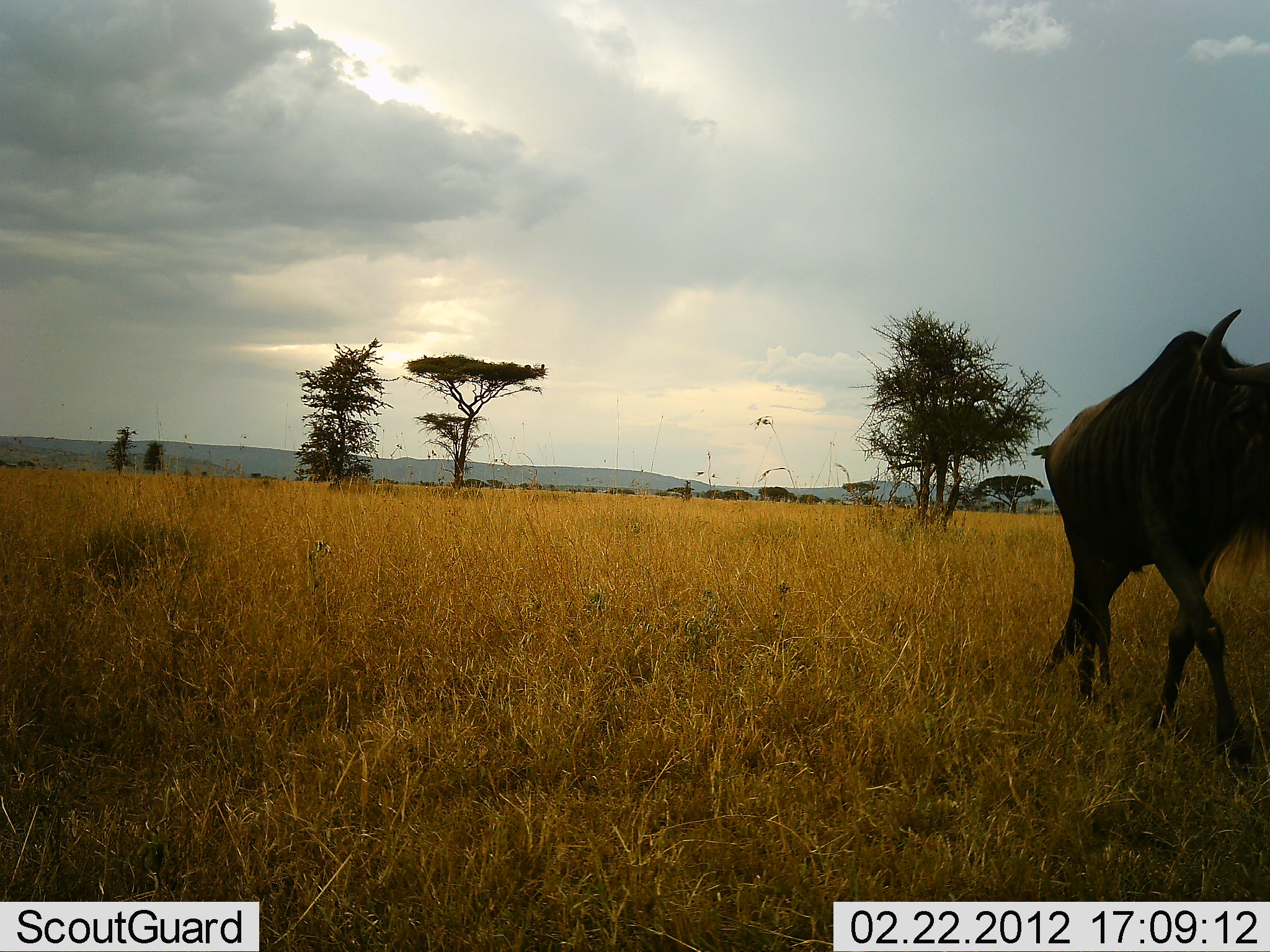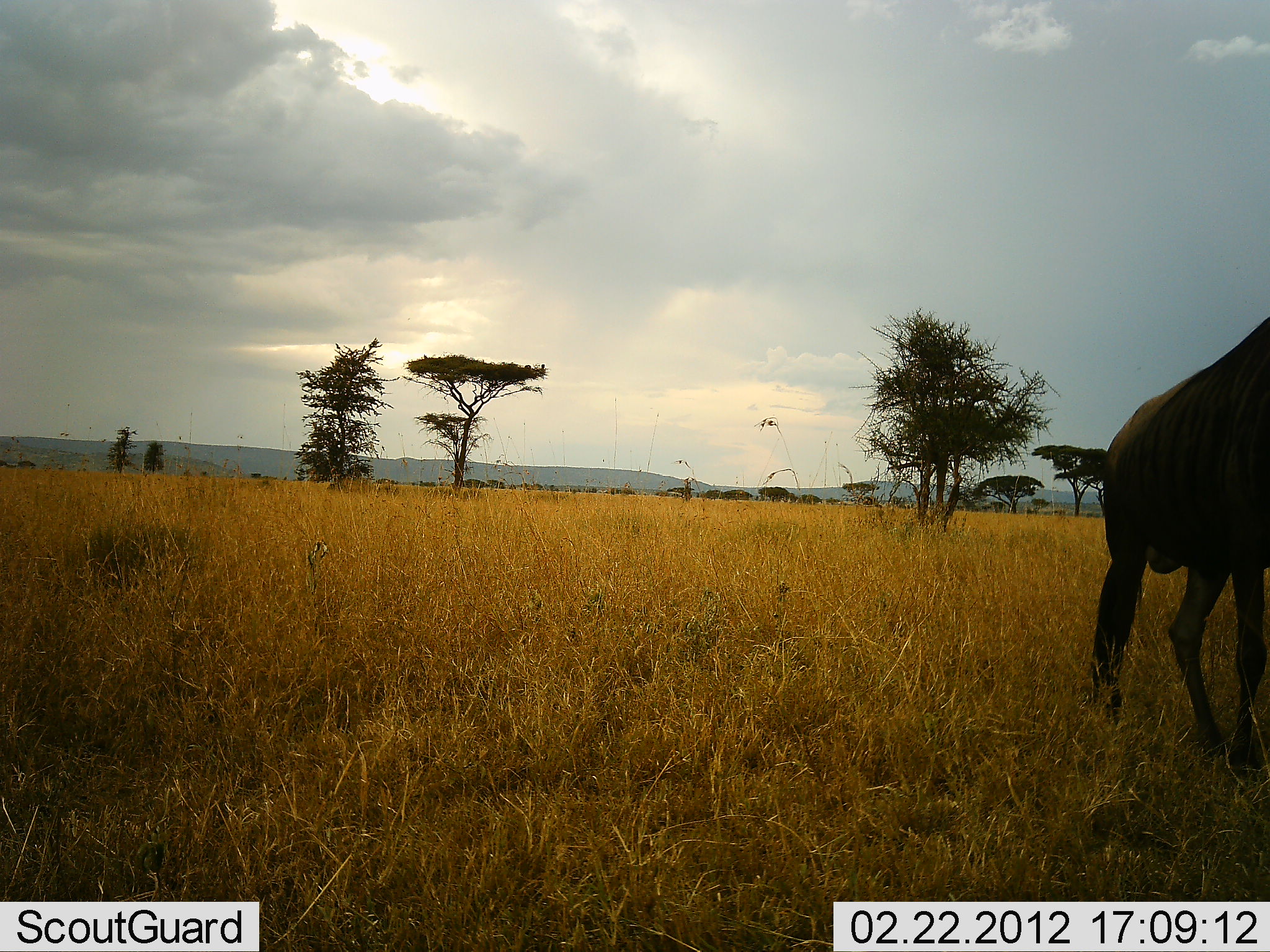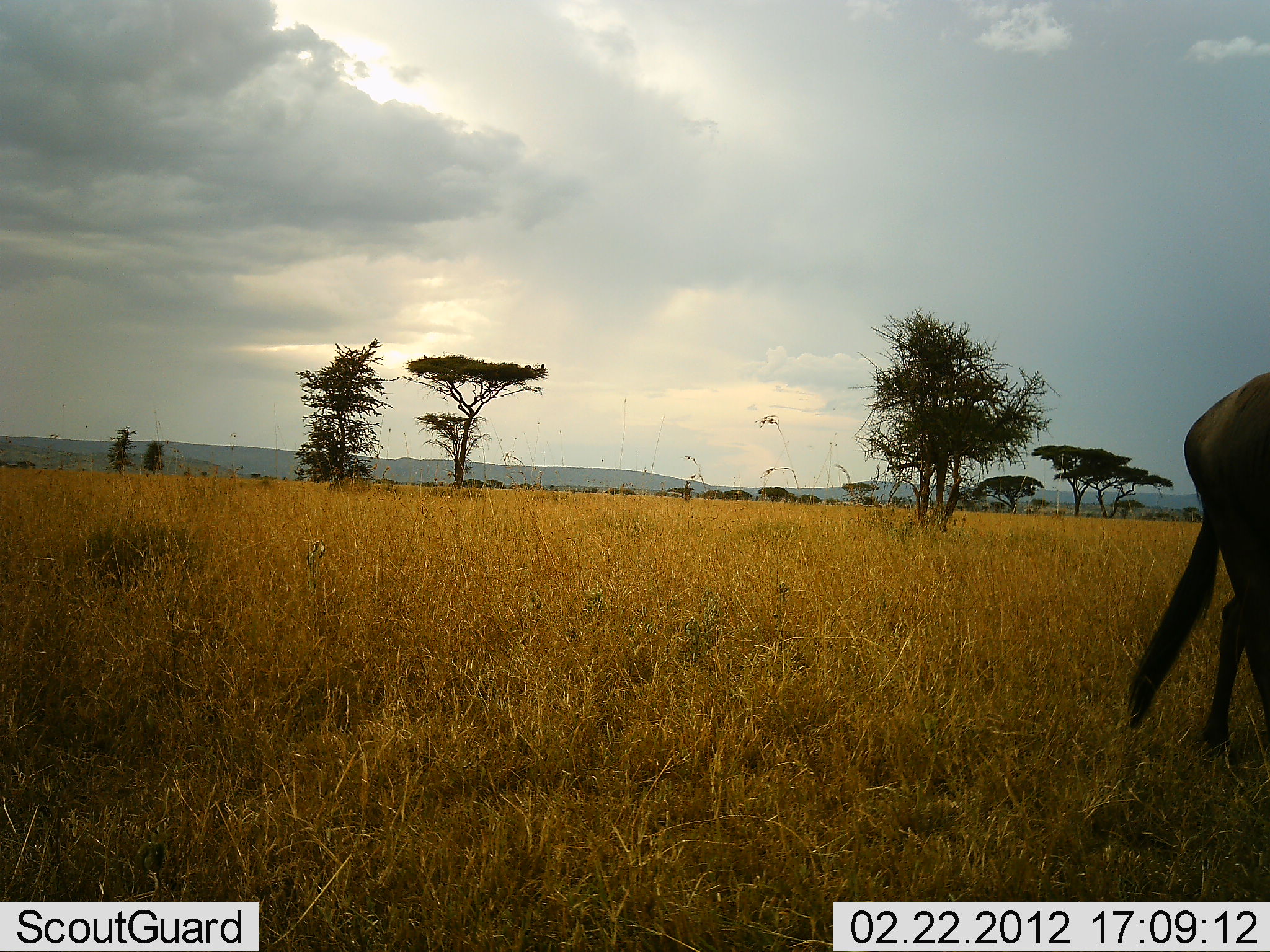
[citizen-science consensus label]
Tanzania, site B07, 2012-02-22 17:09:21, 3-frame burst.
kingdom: Animalia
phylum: Chordata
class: Mammalia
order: Artiodactyla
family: Bovidae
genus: Connochaetes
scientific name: Connochaetes taurinus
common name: blue wildebeest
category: wildebeest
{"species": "wildebeest (blue wildebeest) (Connochaetes taurinus)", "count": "1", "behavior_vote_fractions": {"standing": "6%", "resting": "0%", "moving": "94%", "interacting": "0%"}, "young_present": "0%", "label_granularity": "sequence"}